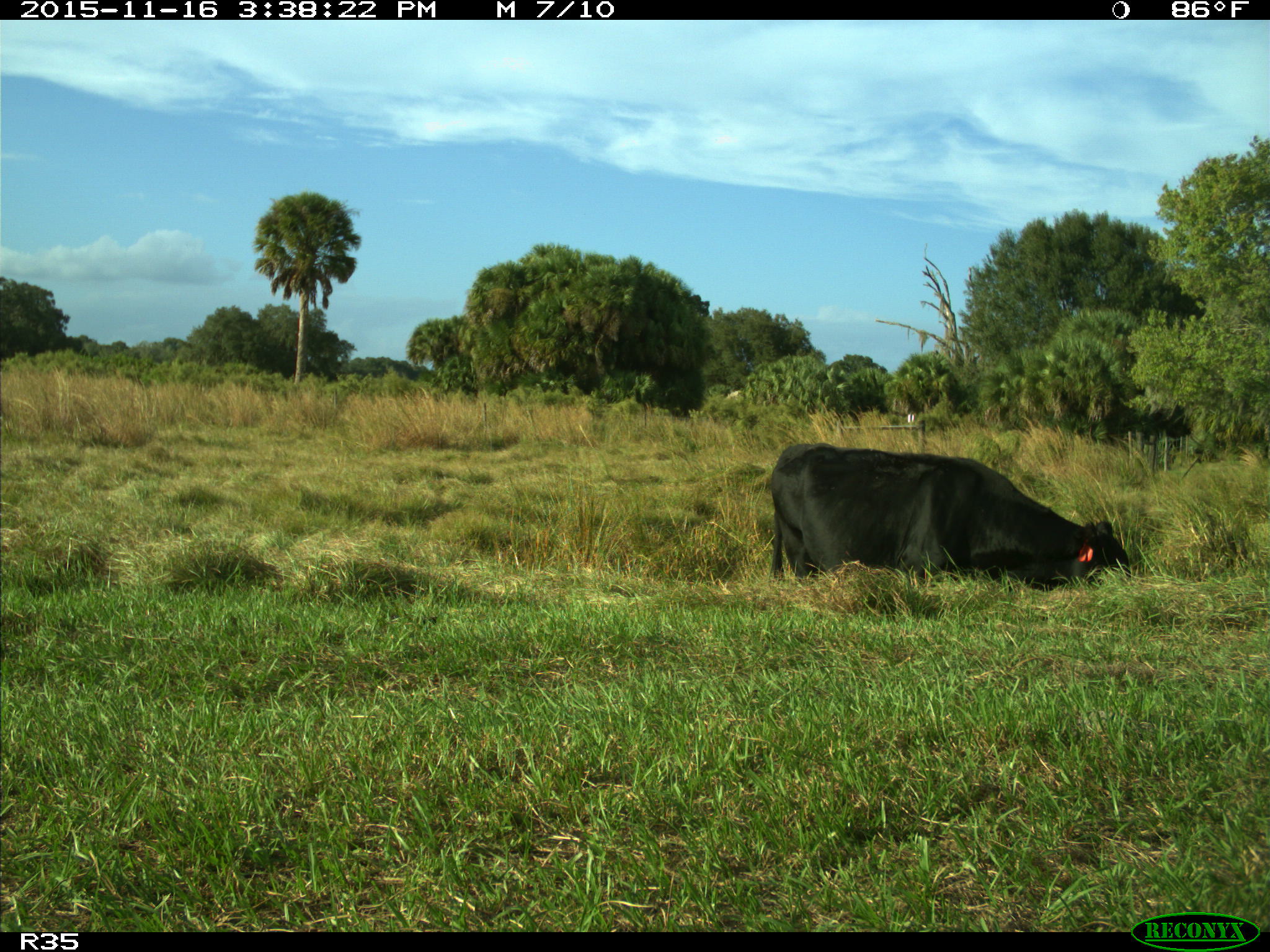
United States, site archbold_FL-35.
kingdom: Animalia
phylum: Chordata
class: Mammalia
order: Artiodactyla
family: Bovidae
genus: Bos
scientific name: Bos taurus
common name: domestic cow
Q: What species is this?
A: Bos taurus (domestic cow).